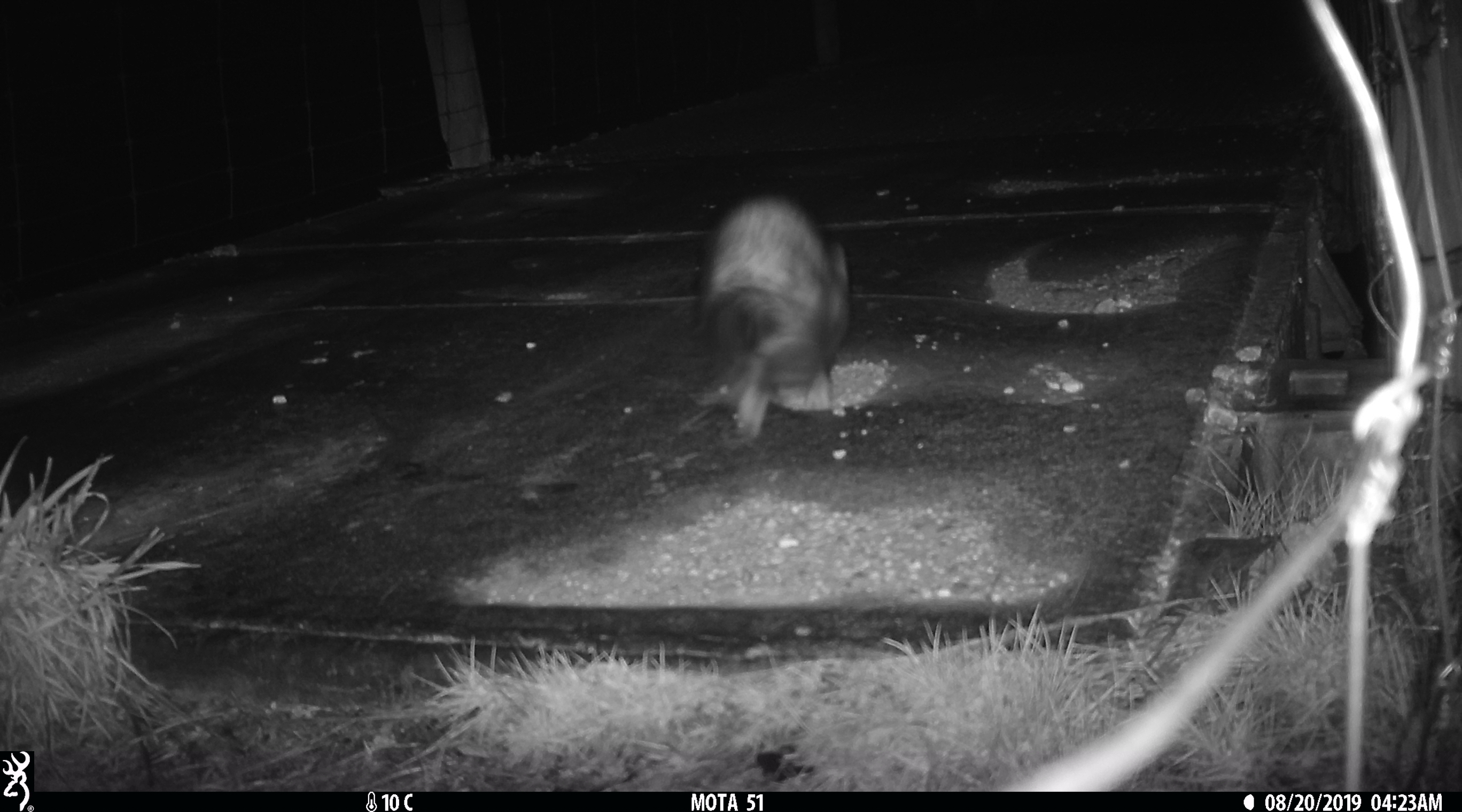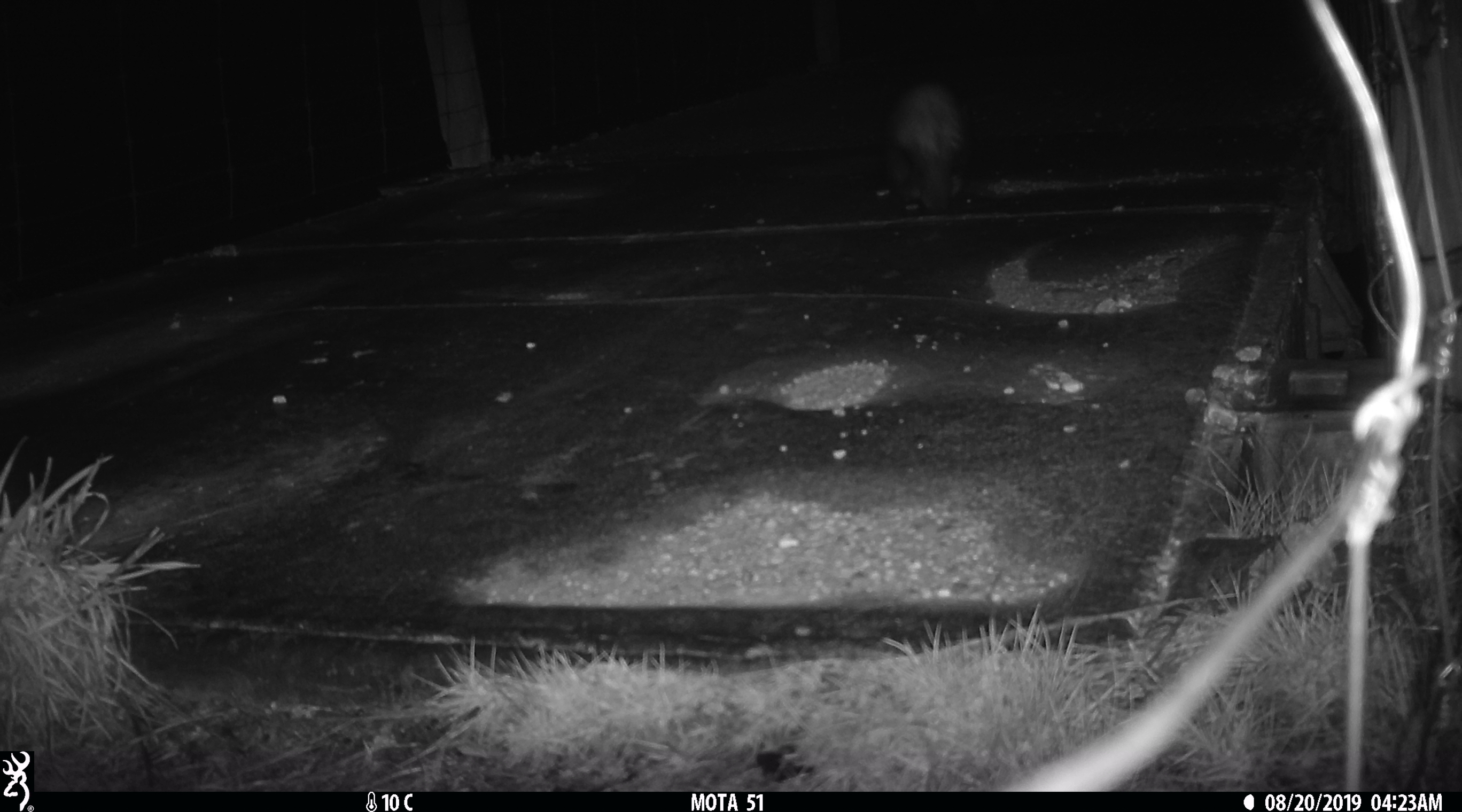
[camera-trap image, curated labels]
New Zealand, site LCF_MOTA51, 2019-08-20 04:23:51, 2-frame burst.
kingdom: Animalia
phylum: Chordata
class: Mammalia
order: Carnivora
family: Mustelidae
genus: Mustela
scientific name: Mustela furo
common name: ferret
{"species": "ferret (Mustela furo)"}